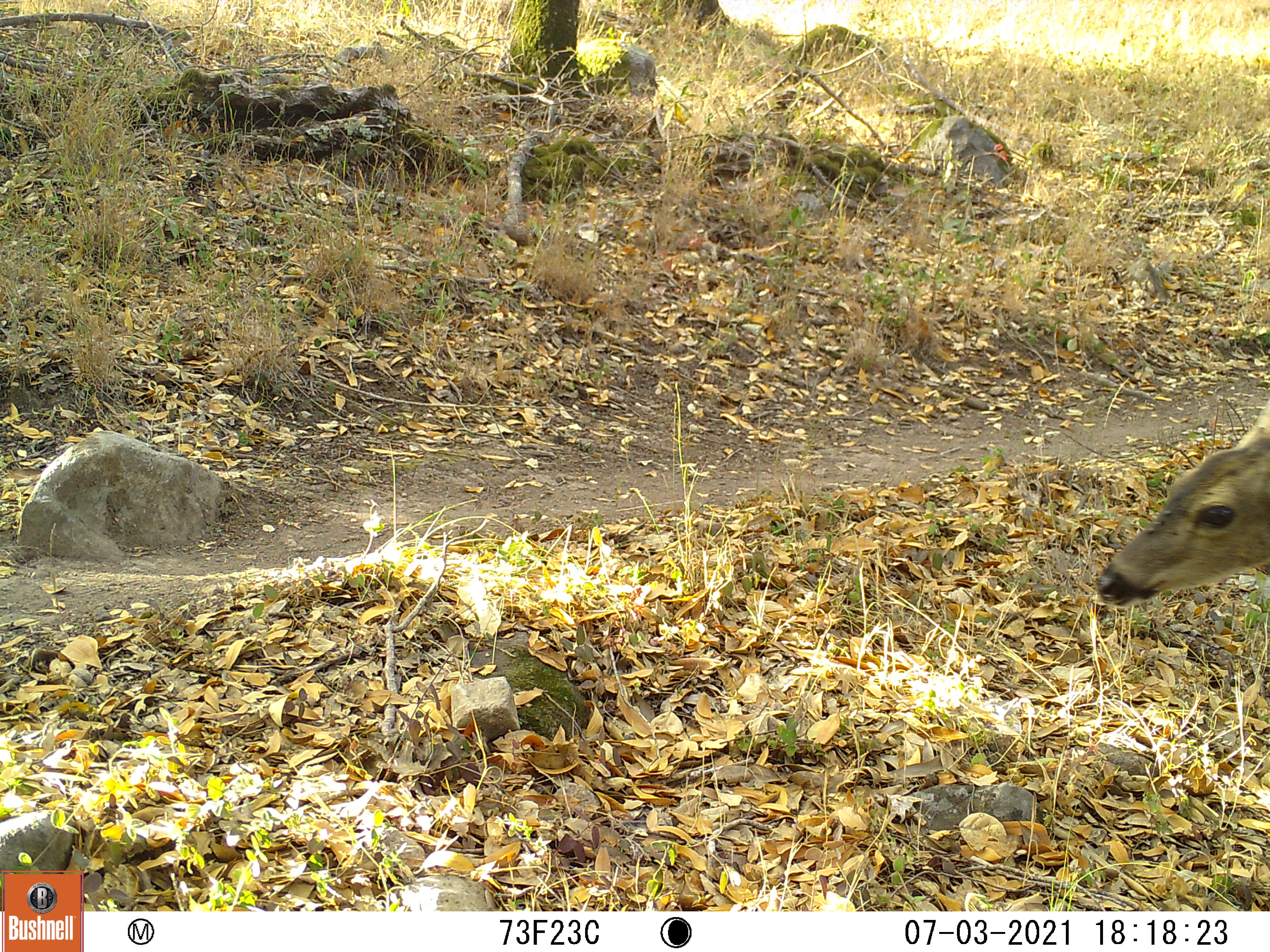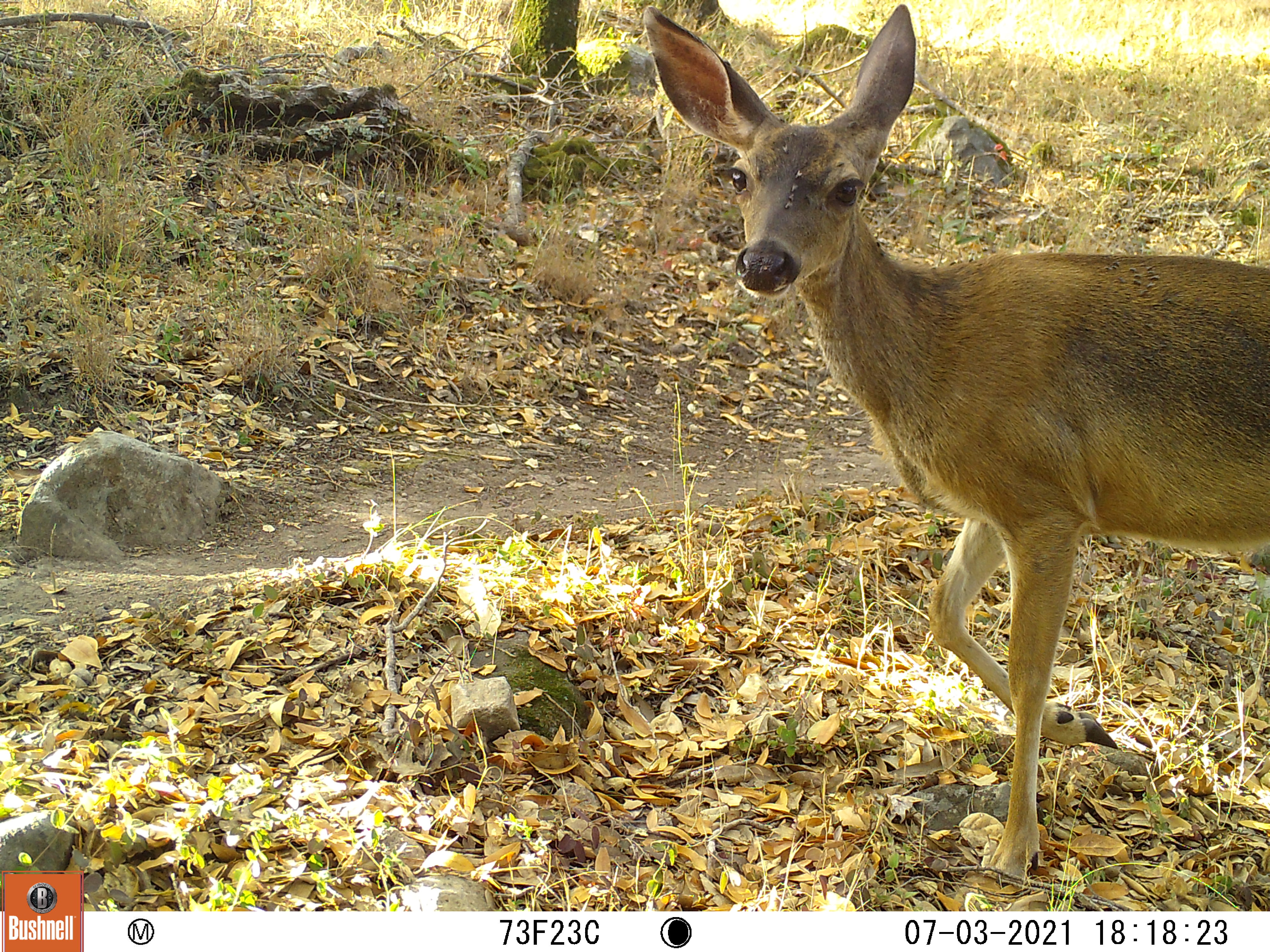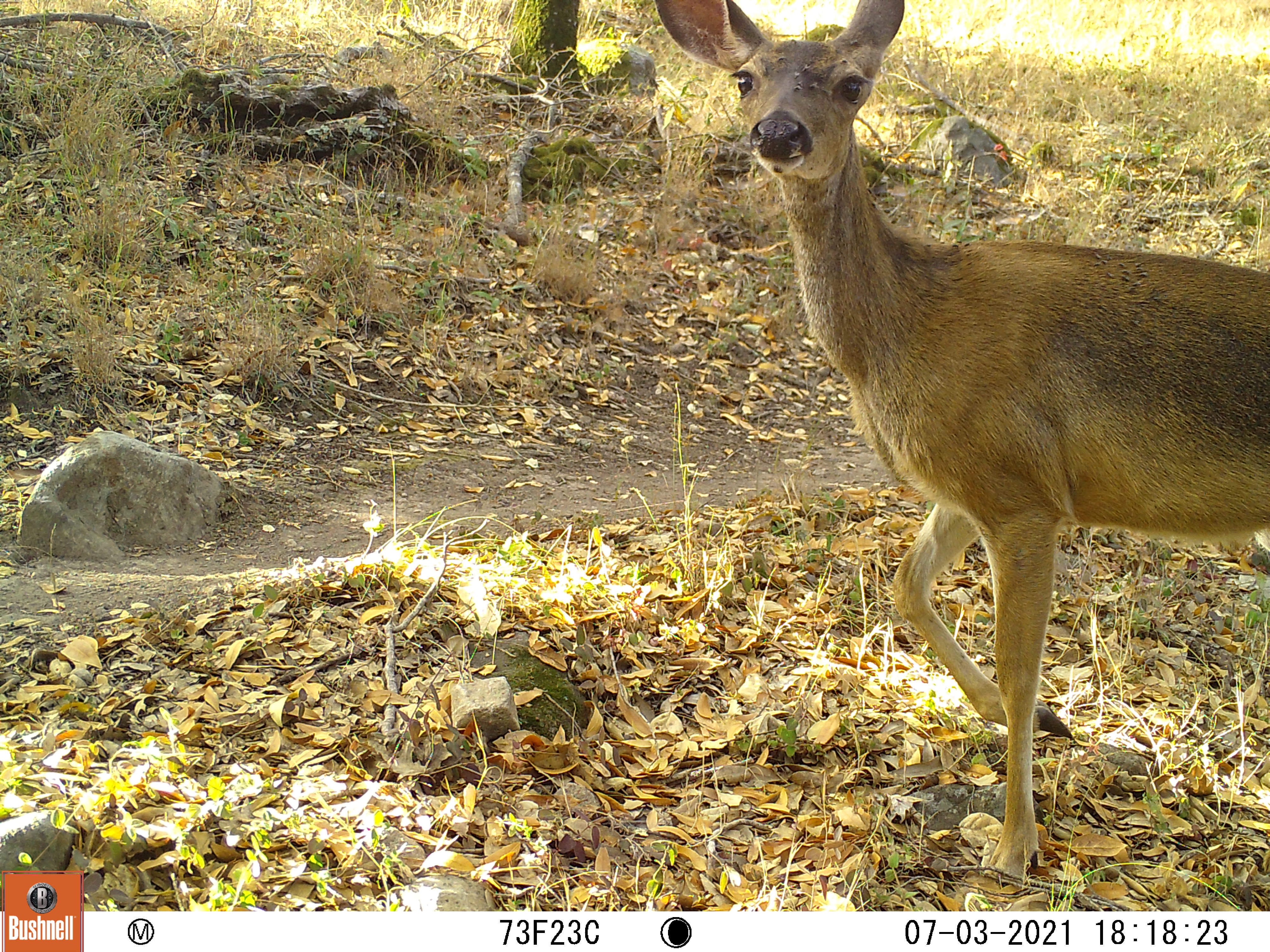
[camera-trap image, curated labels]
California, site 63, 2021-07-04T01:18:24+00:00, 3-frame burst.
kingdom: Animalia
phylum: Chordata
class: Mammalia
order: Artiodactyla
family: Cervidae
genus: Odocoileus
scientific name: Odocoileus hemionus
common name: mule deer